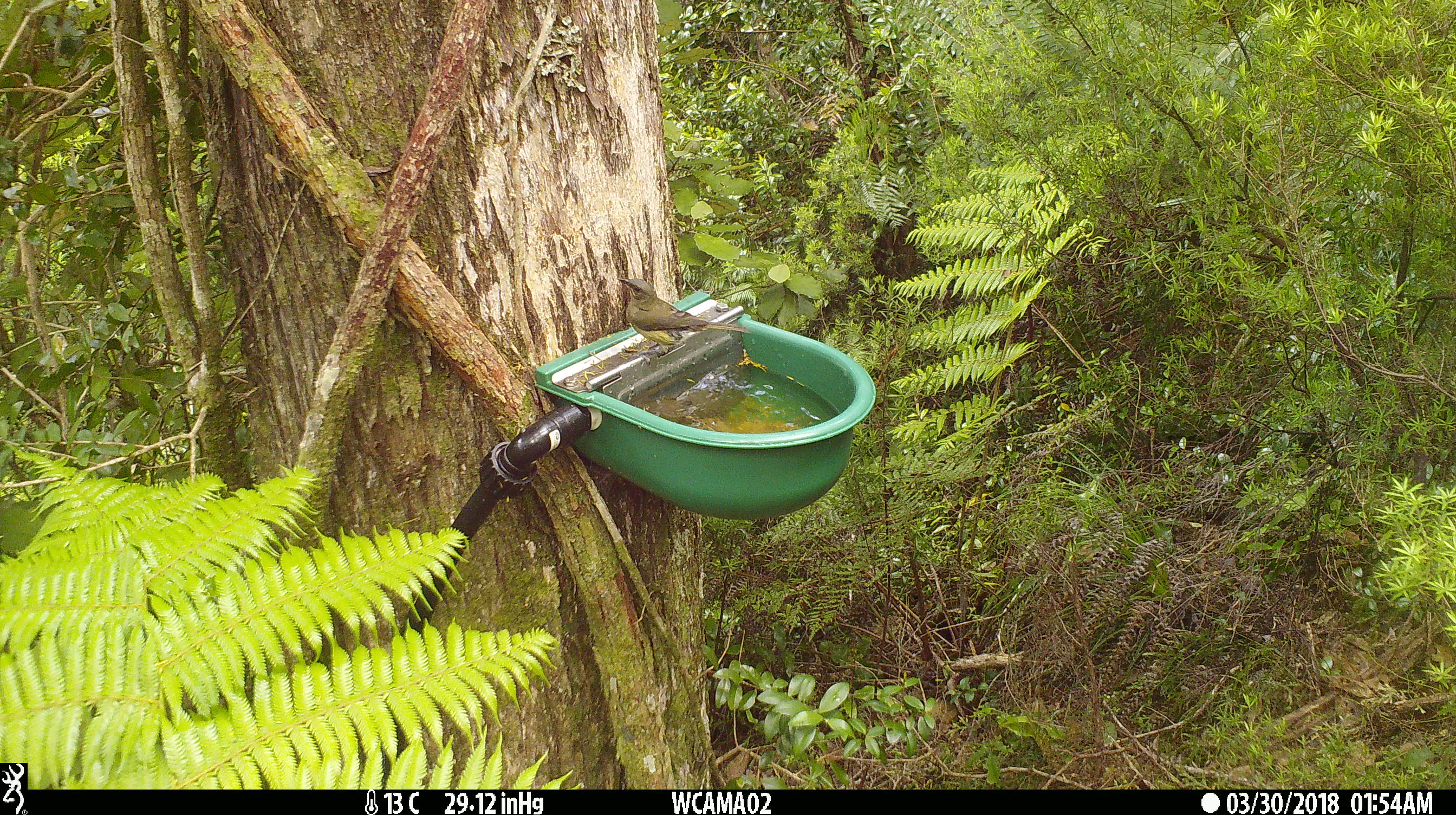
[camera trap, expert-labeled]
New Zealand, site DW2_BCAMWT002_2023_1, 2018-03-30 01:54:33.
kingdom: Animalia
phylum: Chordata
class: Aves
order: Passeriformes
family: Meliphagidae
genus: Anthornis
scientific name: Anthornis melanura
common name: new zealand bellbird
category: bellbird